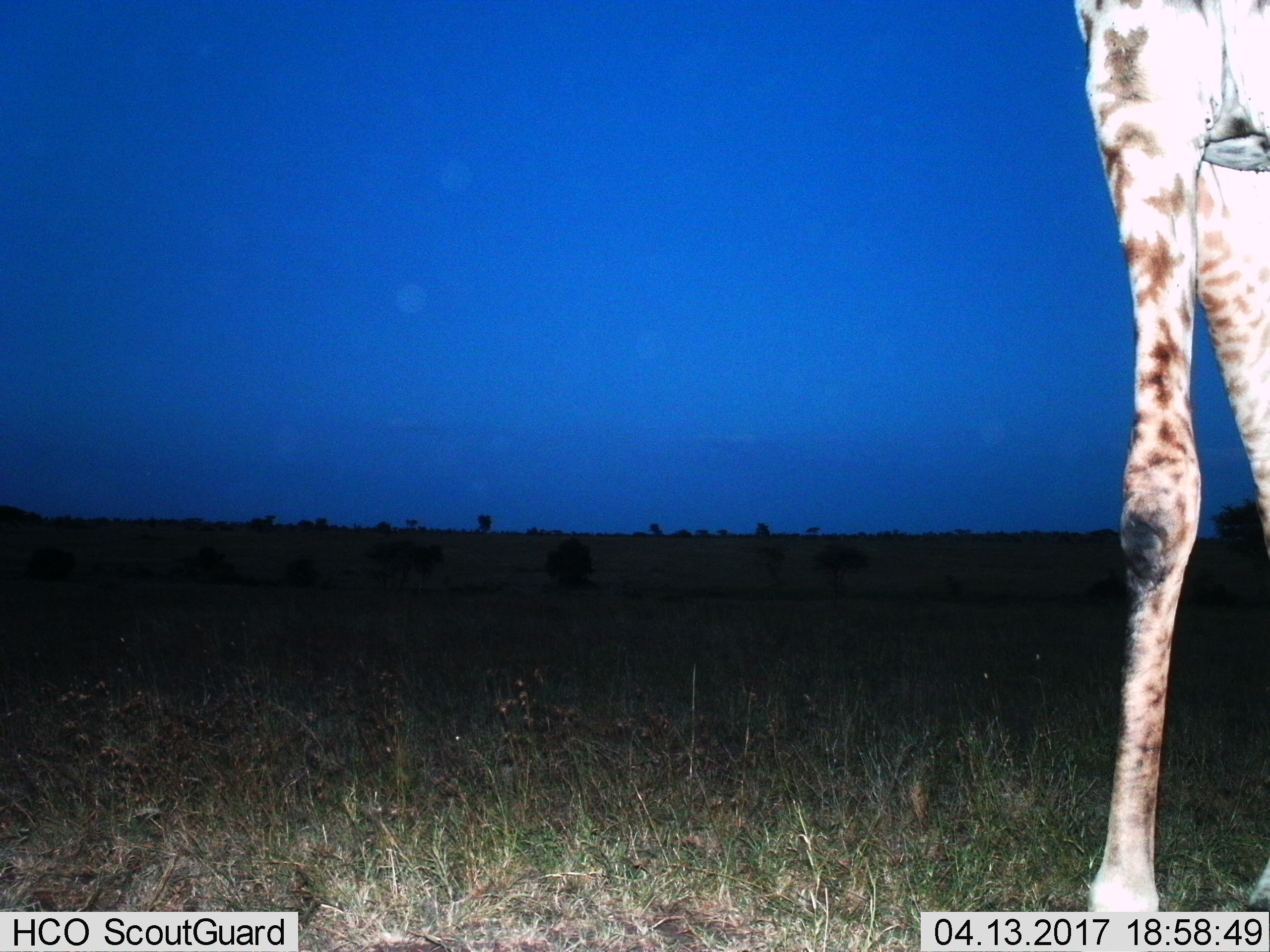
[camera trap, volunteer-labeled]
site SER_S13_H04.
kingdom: Animalia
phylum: Chordata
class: Mammalia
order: Artiodactyla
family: Giraffidae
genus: Giraffa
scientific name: Giraffa camelopardalis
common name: giraffe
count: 1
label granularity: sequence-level